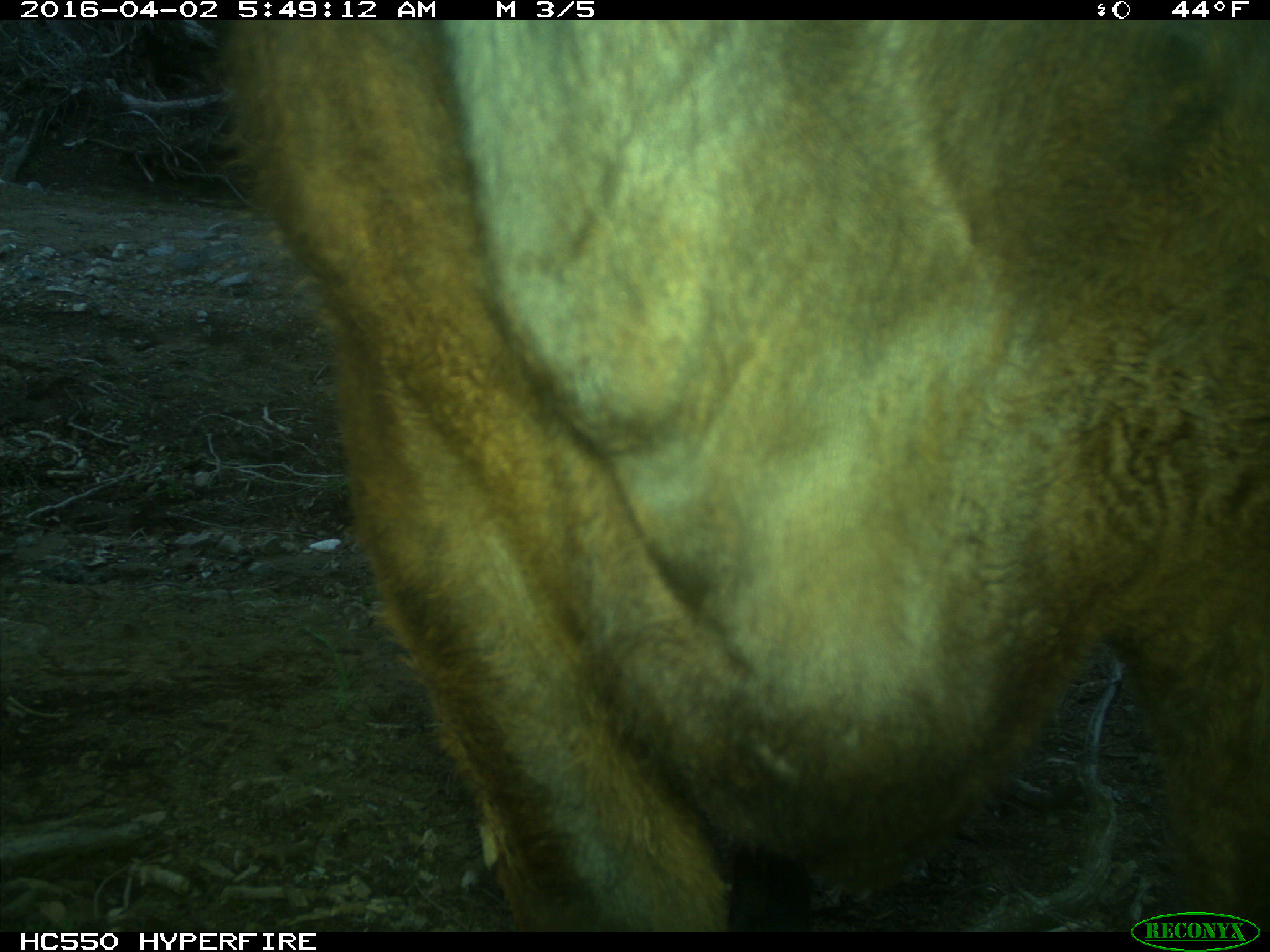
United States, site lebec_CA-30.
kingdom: Animalia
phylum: Chordata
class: Mammalia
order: Artiodactyla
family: Bovidae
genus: Bos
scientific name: Bos taurus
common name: domestic cow